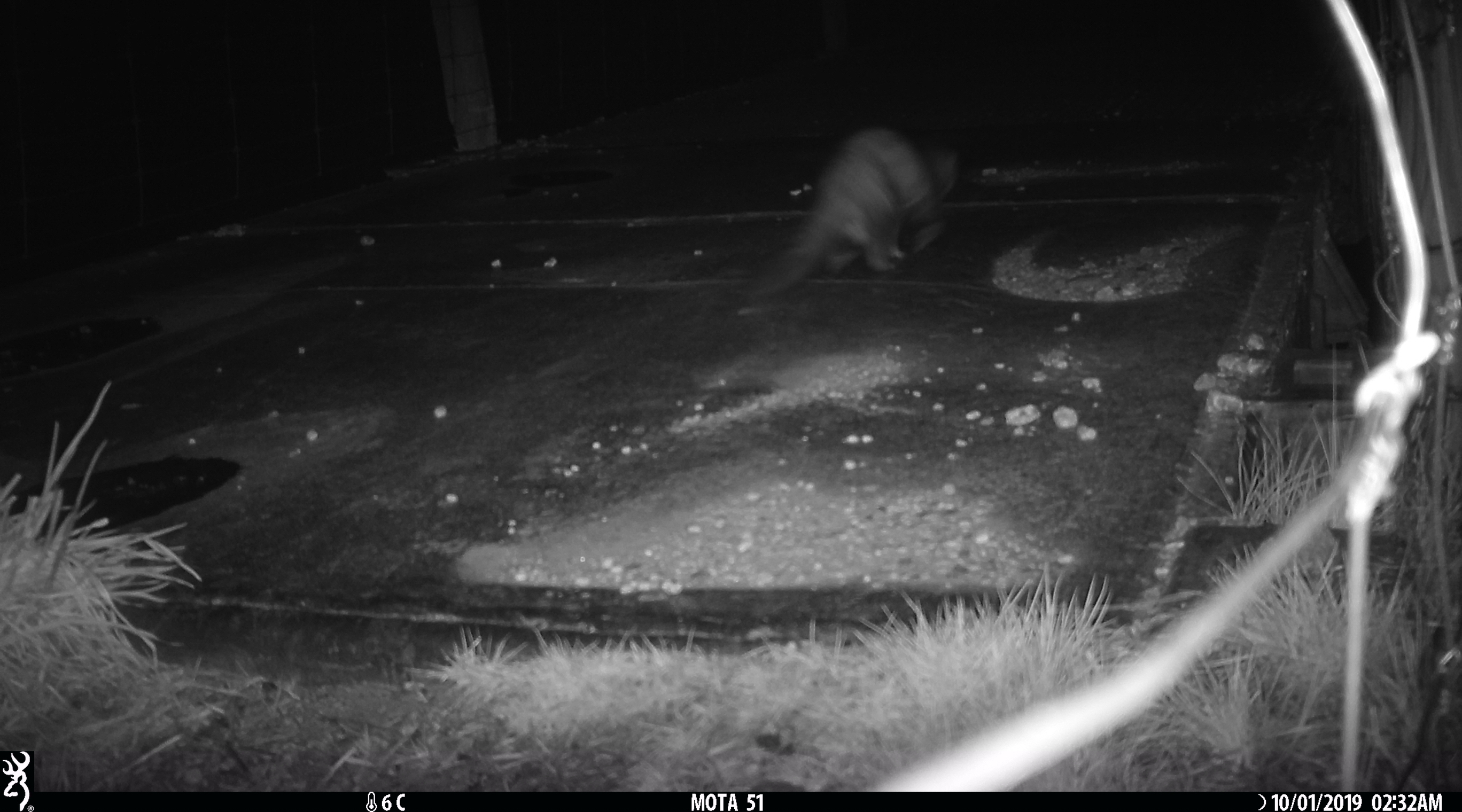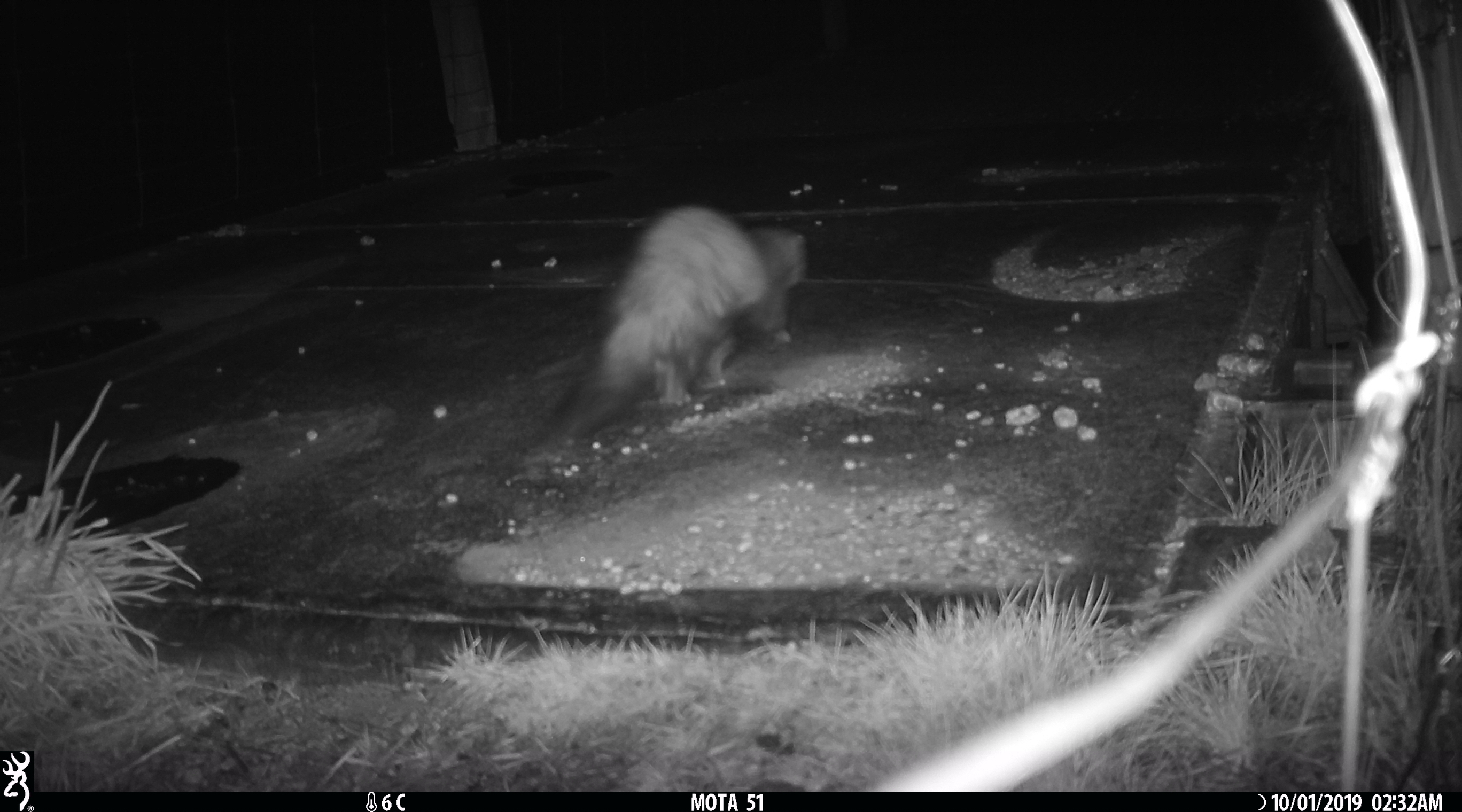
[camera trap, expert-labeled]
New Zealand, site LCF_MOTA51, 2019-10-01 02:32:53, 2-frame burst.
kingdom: Animalia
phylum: Chordata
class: Mammalia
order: Carnivora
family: Mustelidae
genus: Mustela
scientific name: Mustela furo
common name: ferret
Ferret (Mustela furo).